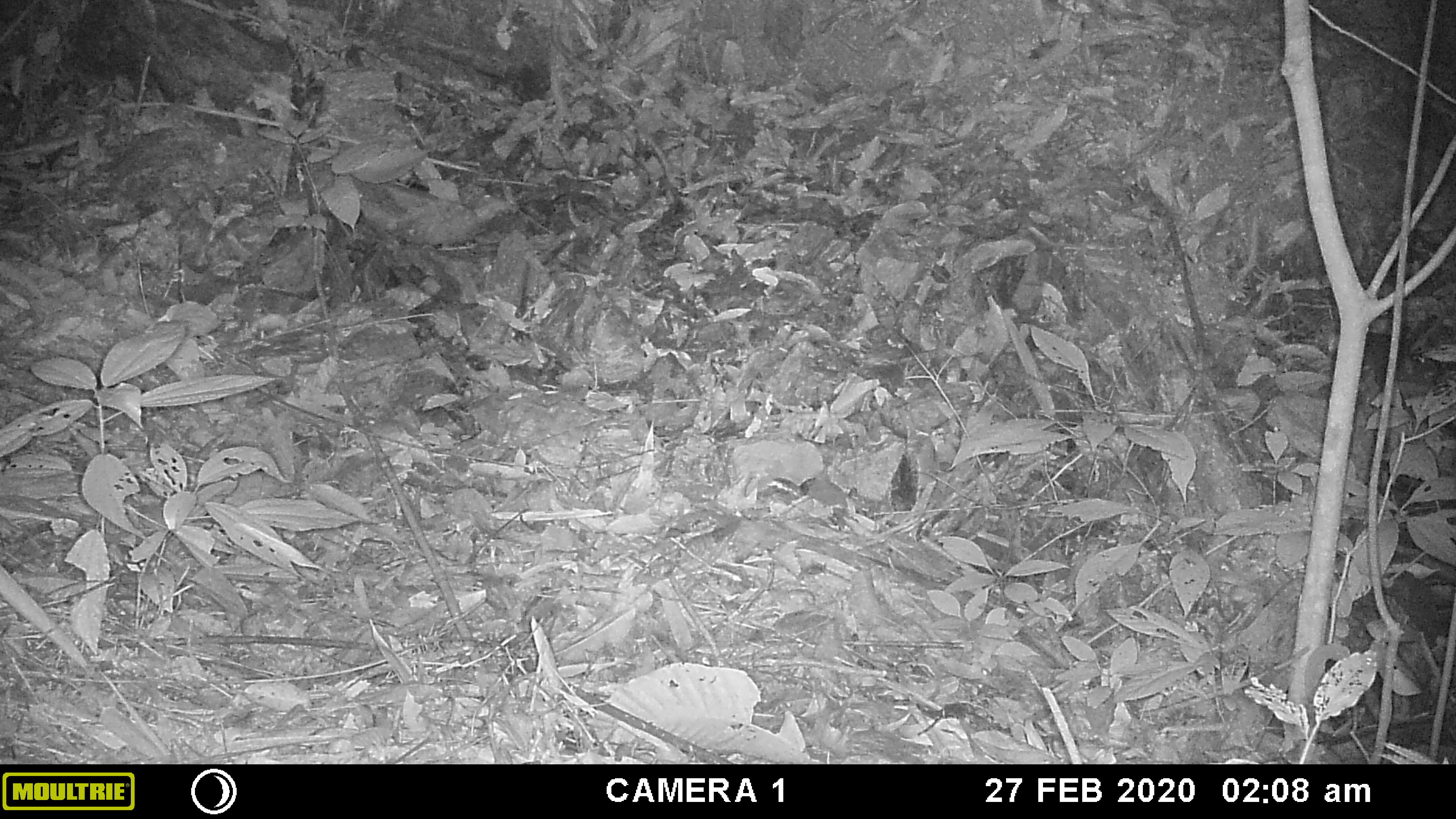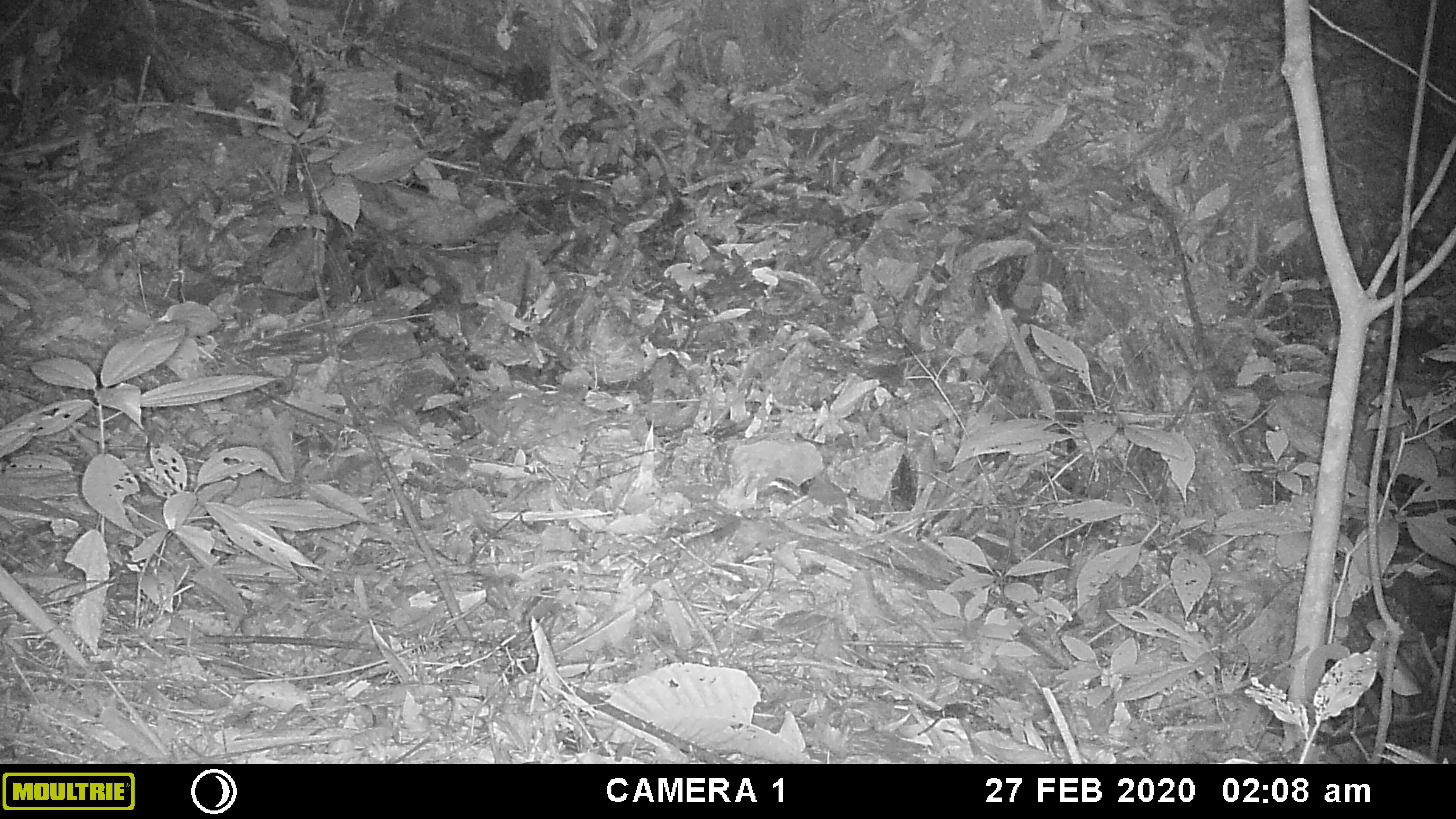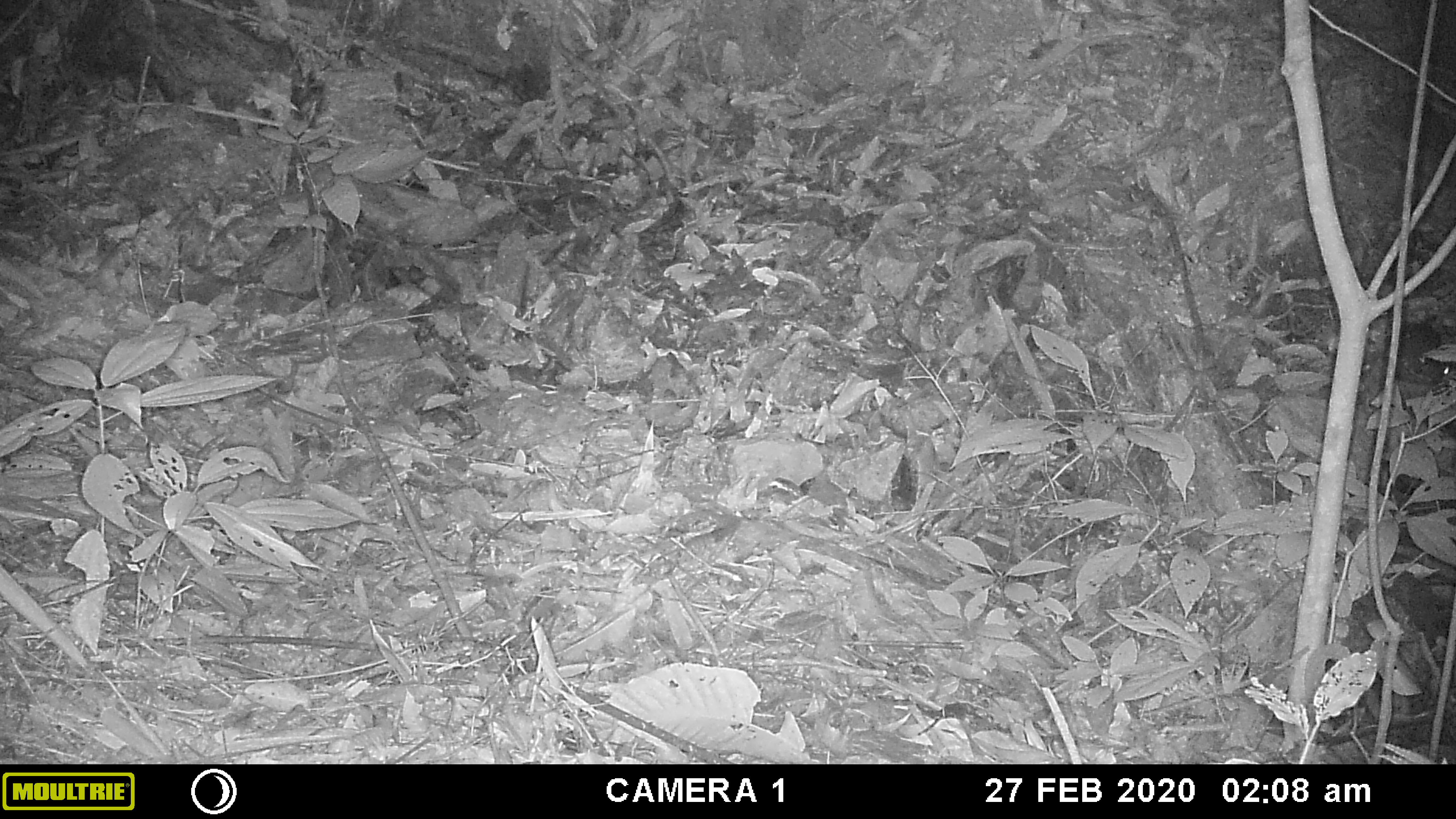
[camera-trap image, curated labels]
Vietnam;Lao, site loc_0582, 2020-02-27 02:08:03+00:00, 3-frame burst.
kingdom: Animalia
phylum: Chordata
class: Mammalia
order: Rodentia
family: Muridae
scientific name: Muridae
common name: old-world mice and rats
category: unidentified murid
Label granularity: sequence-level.